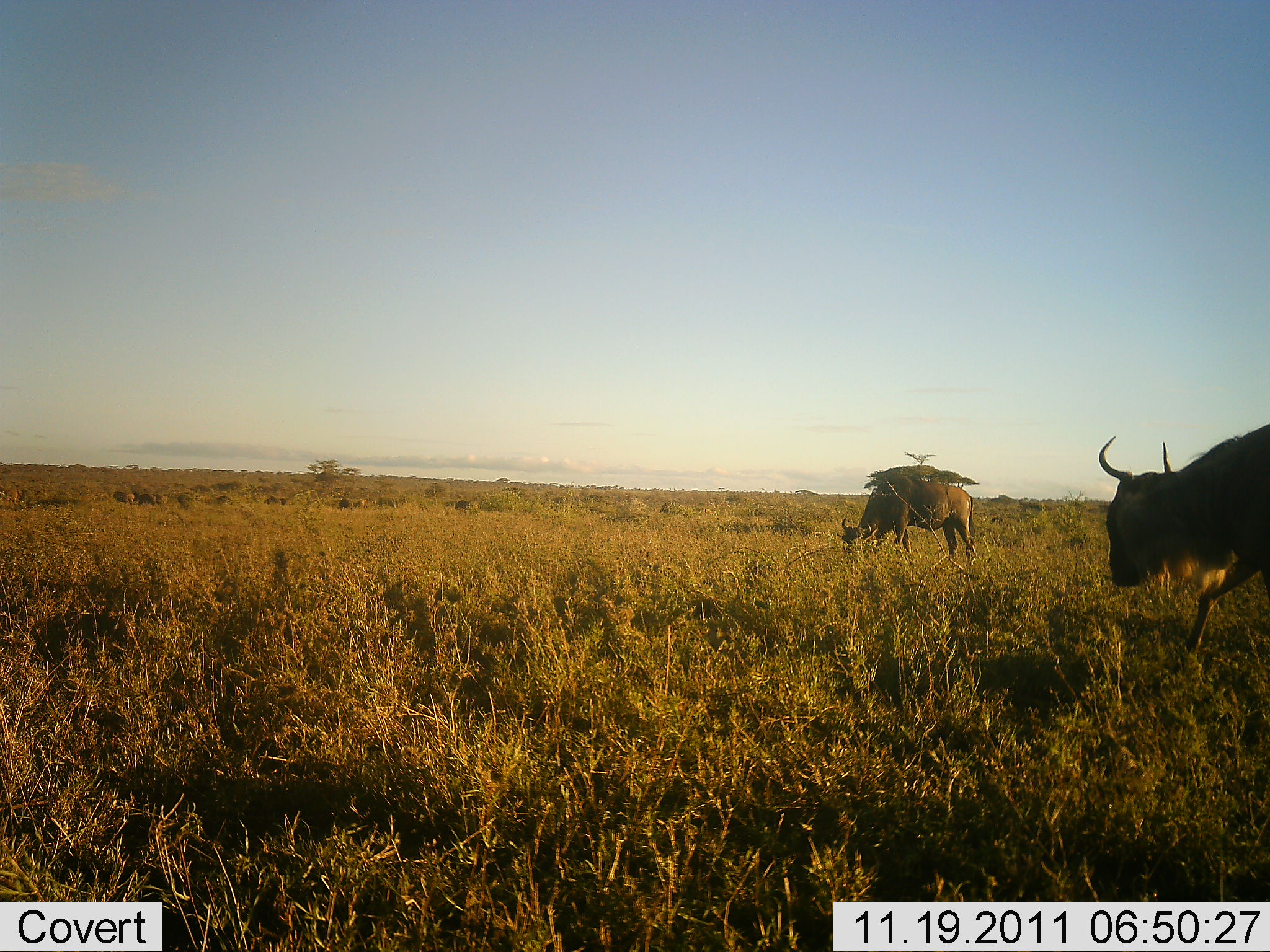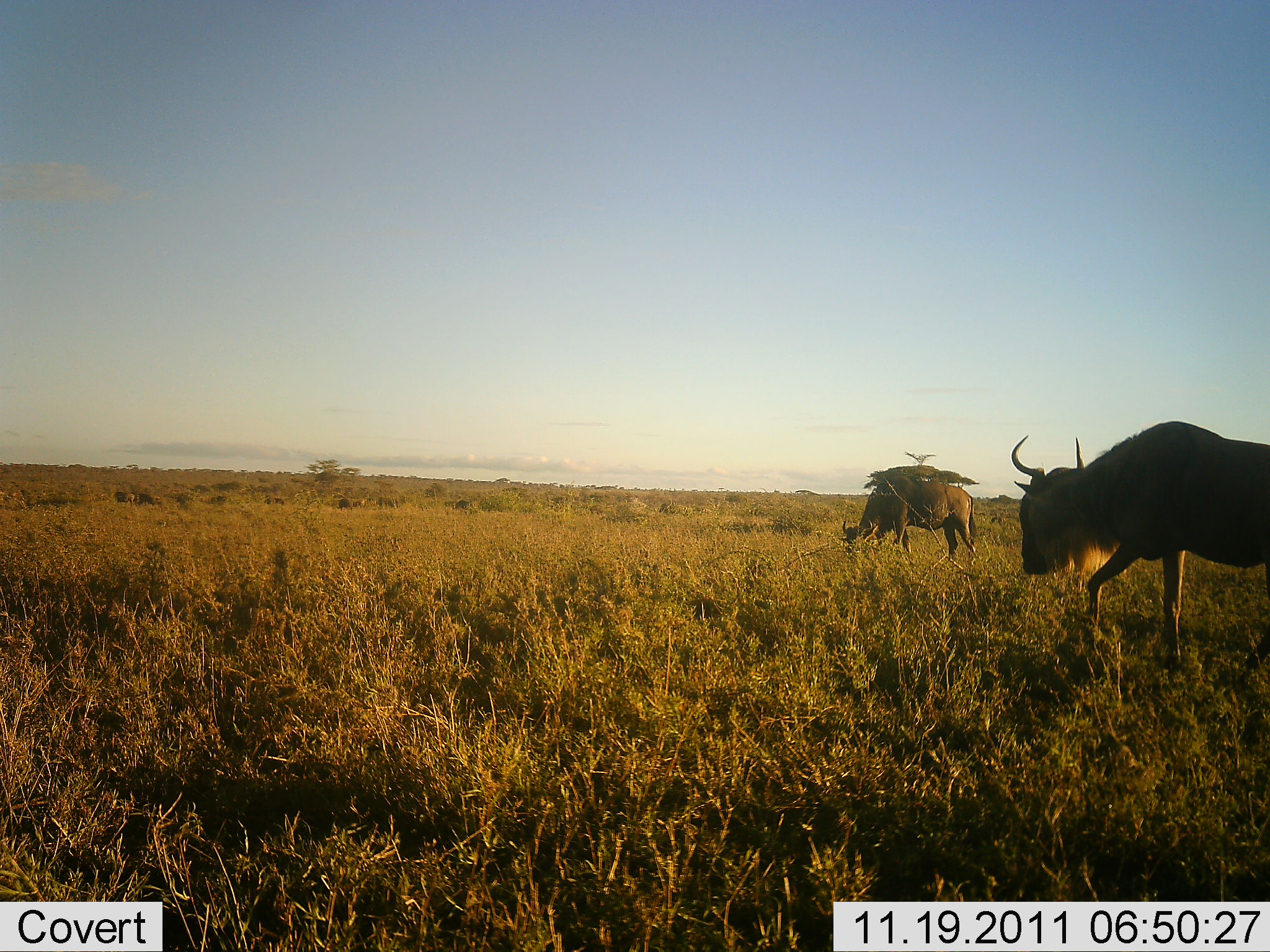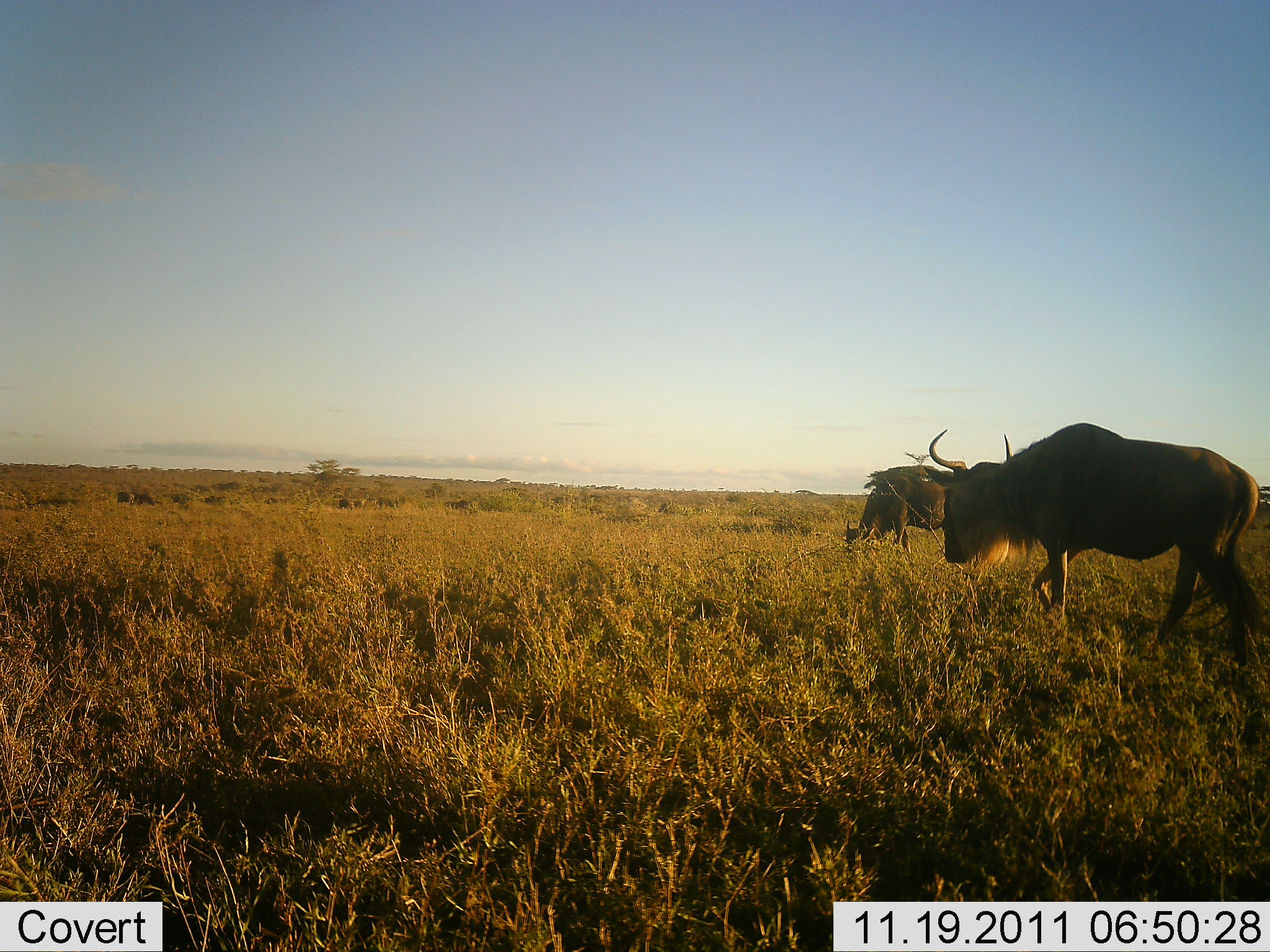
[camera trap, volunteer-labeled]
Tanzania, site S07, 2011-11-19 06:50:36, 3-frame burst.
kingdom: Animalia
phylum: Chordata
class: Mammalia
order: Artiodactyla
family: Bovidae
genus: Connochaetes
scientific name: Connochaetes taurinus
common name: blue wildebeest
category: wildebeest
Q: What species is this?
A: Wildebeest (blue wildebeest) (Connochaetes taurinus).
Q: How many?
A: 2.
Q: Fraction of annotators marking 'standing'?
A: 20%.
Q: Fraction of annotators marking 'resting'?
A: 0%.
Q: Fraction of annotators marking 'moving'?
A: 70%.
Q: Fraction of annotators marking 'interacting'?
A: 0%.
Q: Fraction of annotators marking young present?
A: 0%.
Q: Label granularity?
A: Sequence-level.